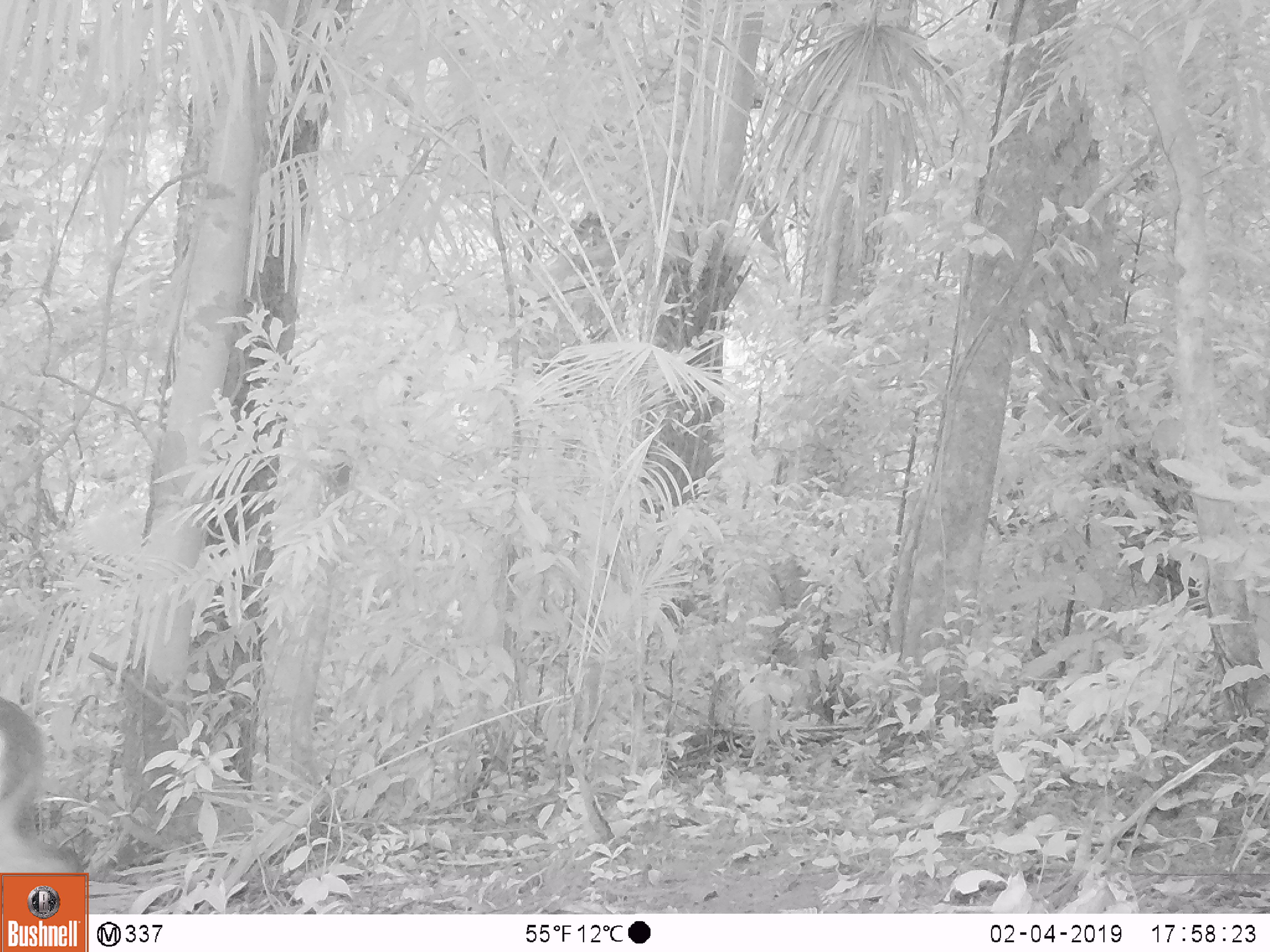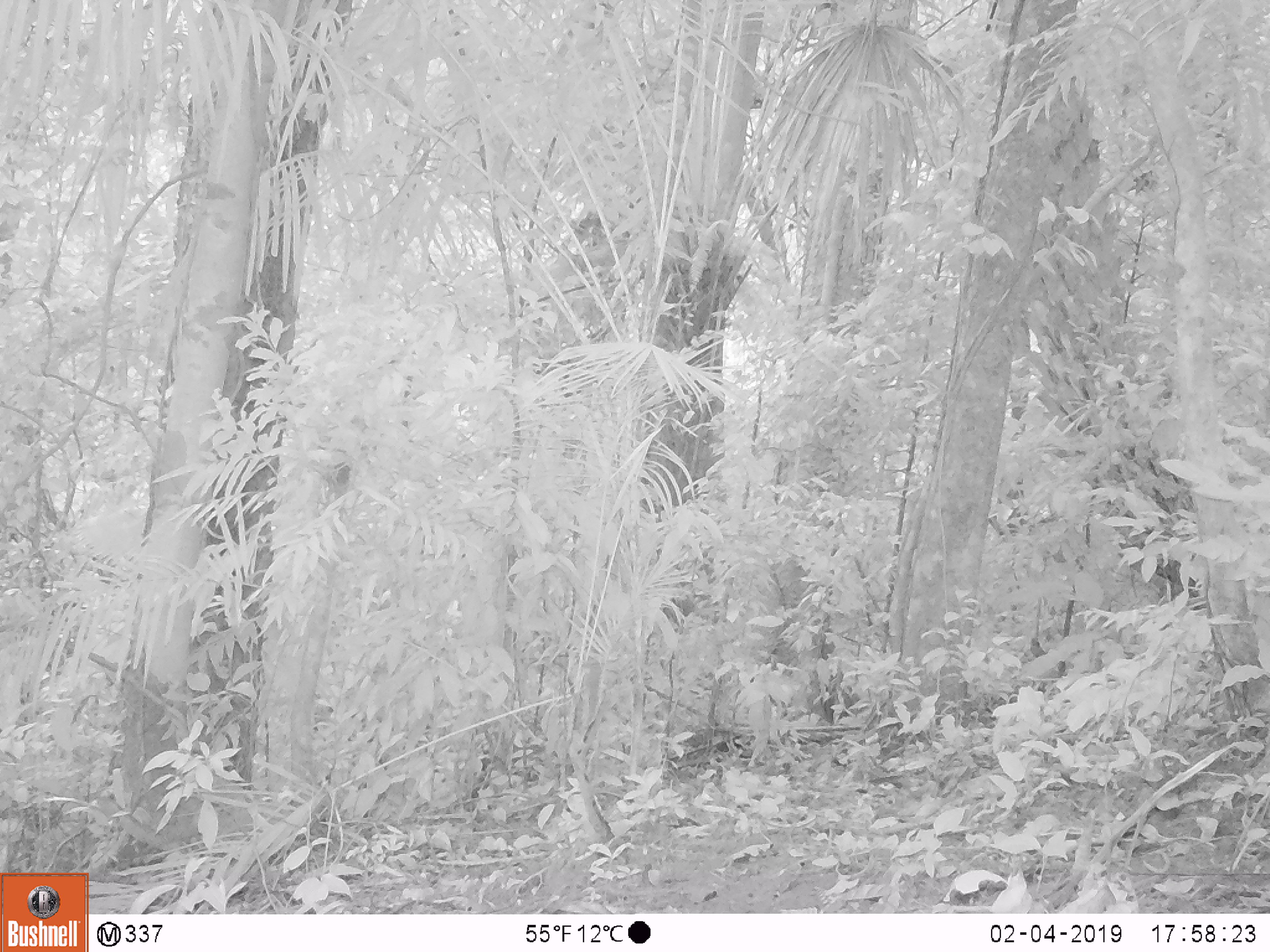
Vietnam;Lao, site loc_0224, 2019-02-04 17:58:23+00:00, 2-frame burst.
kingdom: Animalia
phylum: Chordata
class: Mammalia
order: Artiodactyla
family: Cervidae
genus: Muntiacus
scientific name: Muntiacus vuquangensis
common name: large-antlered muntjac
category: large antlered muntjac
Large antlered muntjac (large-antlered muntjac) (Muntiacus vuquangensis). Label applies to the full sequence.